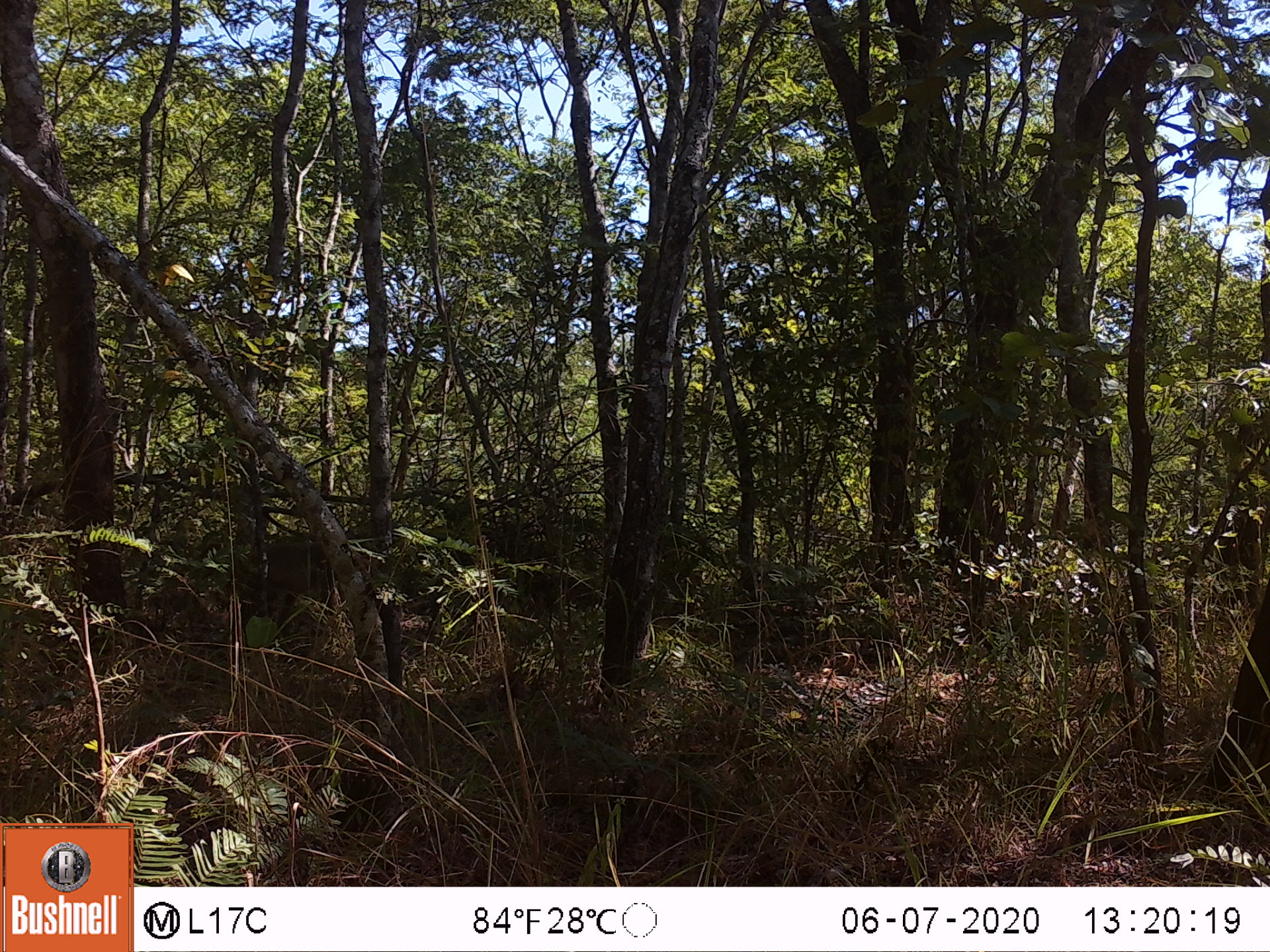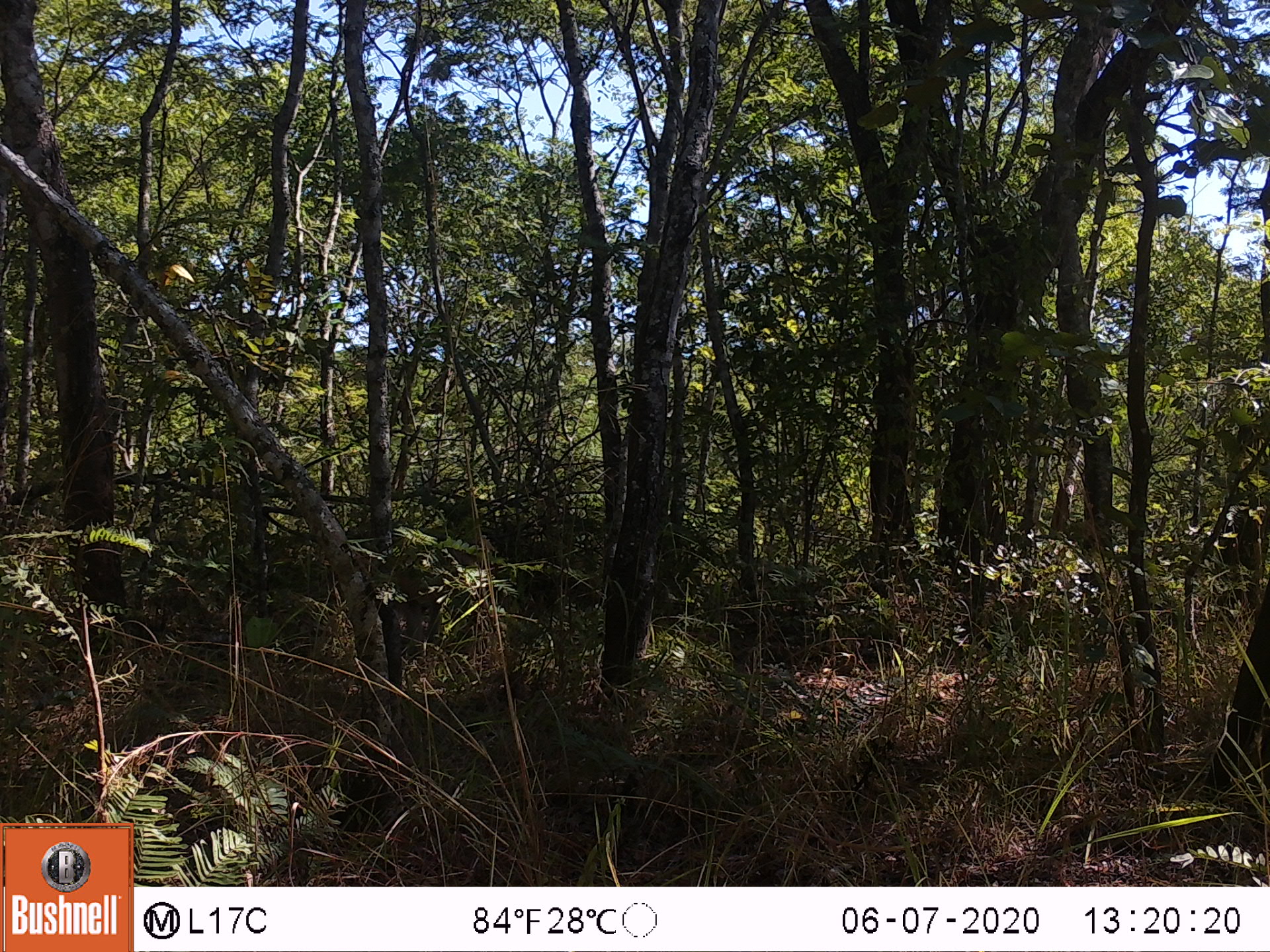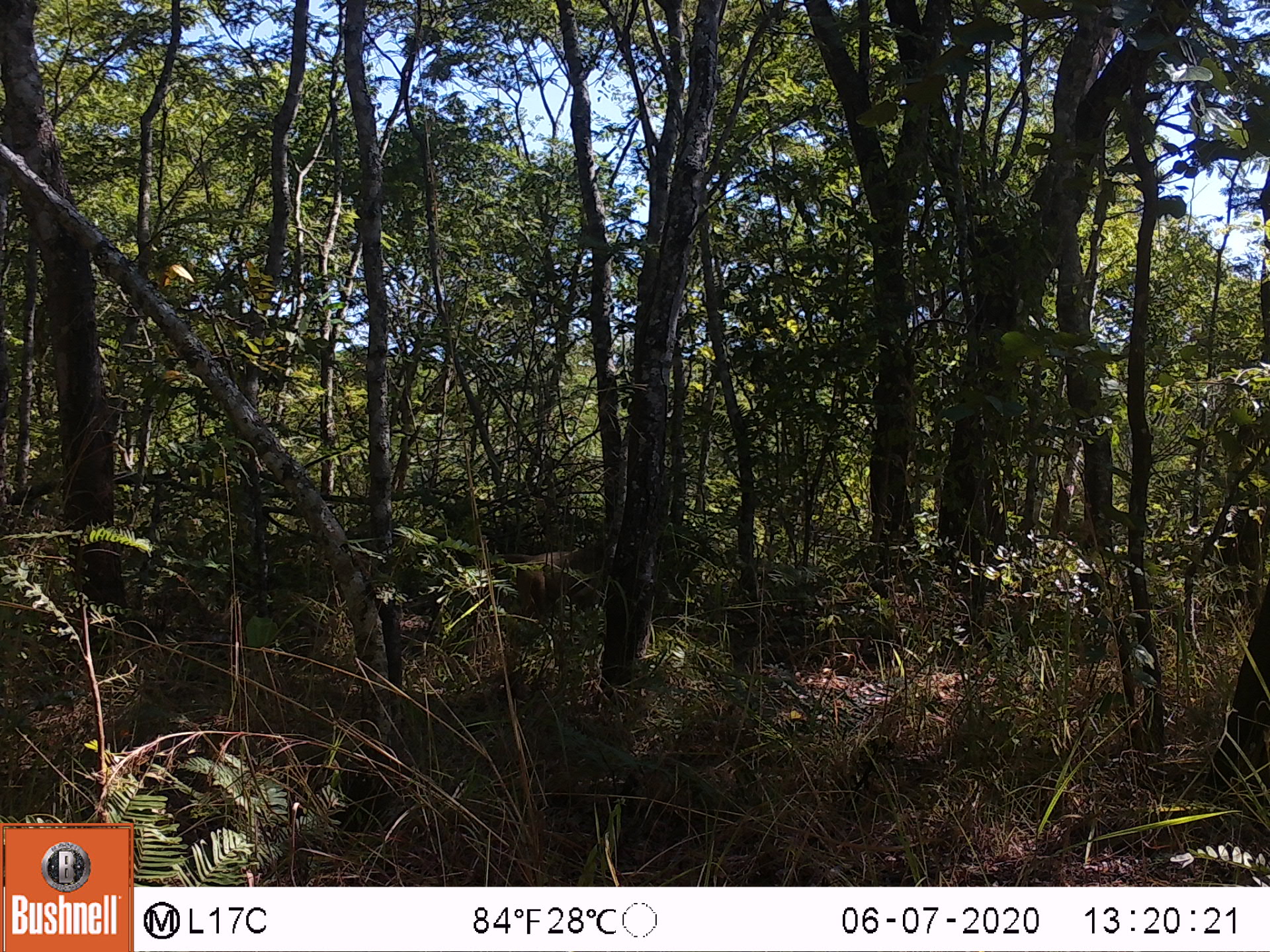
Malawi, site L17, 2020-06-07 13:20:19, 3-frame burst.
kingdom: Animalia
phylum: Chordata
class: Mammalia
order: Primates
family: Cercopithecidae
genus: Papio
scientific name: Papio cynocephalus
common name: yellow baboon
Yellow baboon (Papio cynocephalus), count 1.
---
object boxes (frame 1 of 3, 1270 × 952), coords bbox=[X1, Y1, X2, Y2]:
yellow baboon: bbox=[204, 537, 355, 645]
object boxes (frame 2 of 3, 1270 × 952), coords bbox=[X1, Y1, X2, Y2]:
yellow baboon: bbox=[384, 527, 496, 659]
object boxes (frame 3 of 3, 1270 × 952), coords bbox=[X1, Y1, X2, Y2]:
yellow baboon: bbox=[490, 531, 606, 635]